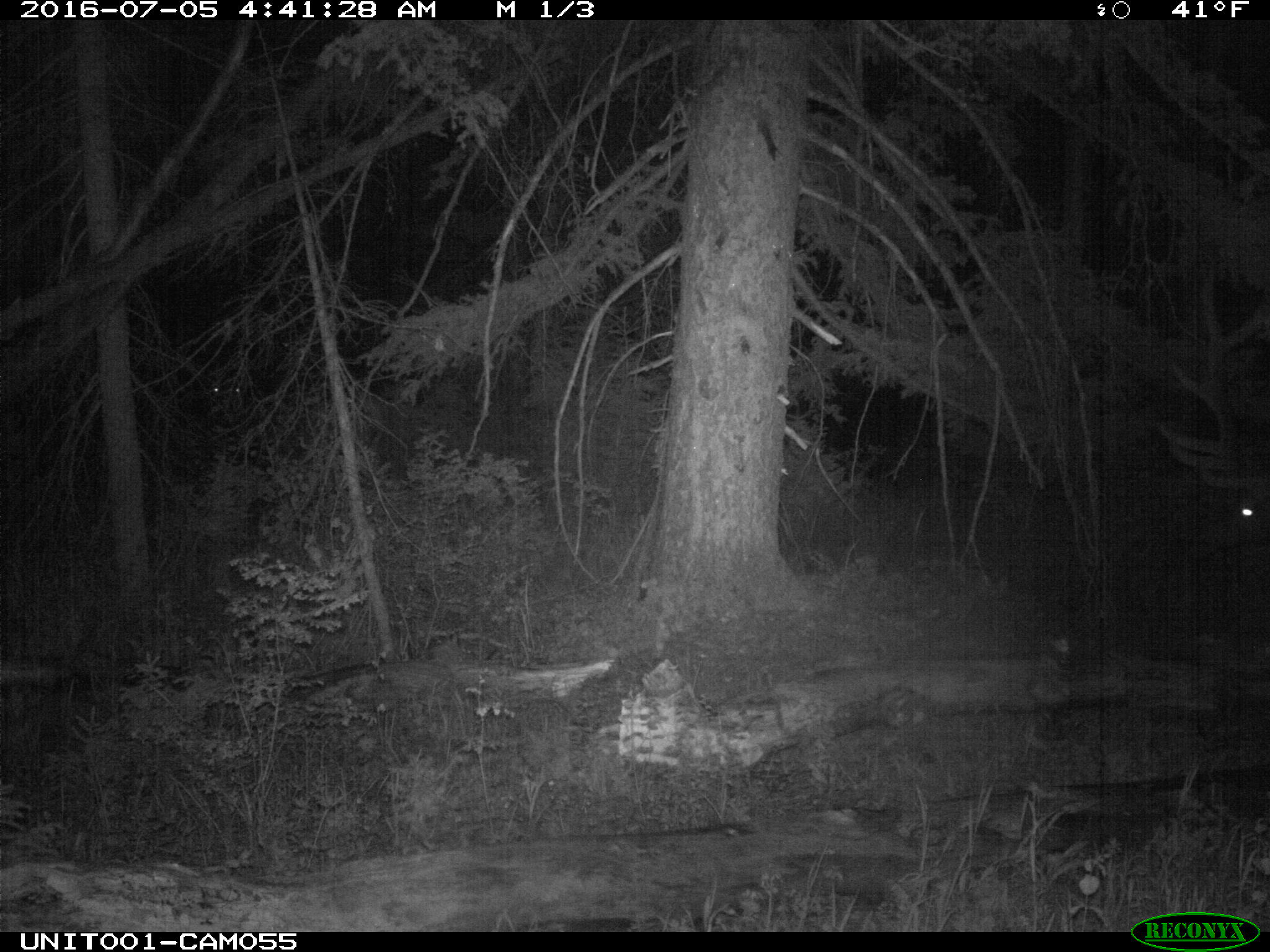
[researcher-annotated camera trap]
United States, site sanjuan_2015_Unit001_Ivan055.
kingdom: Animalia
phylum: Chordata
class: Mammalia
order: Artiodactyla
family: Cervidae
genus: Cervus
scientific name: Cervus elaphus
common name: red deer